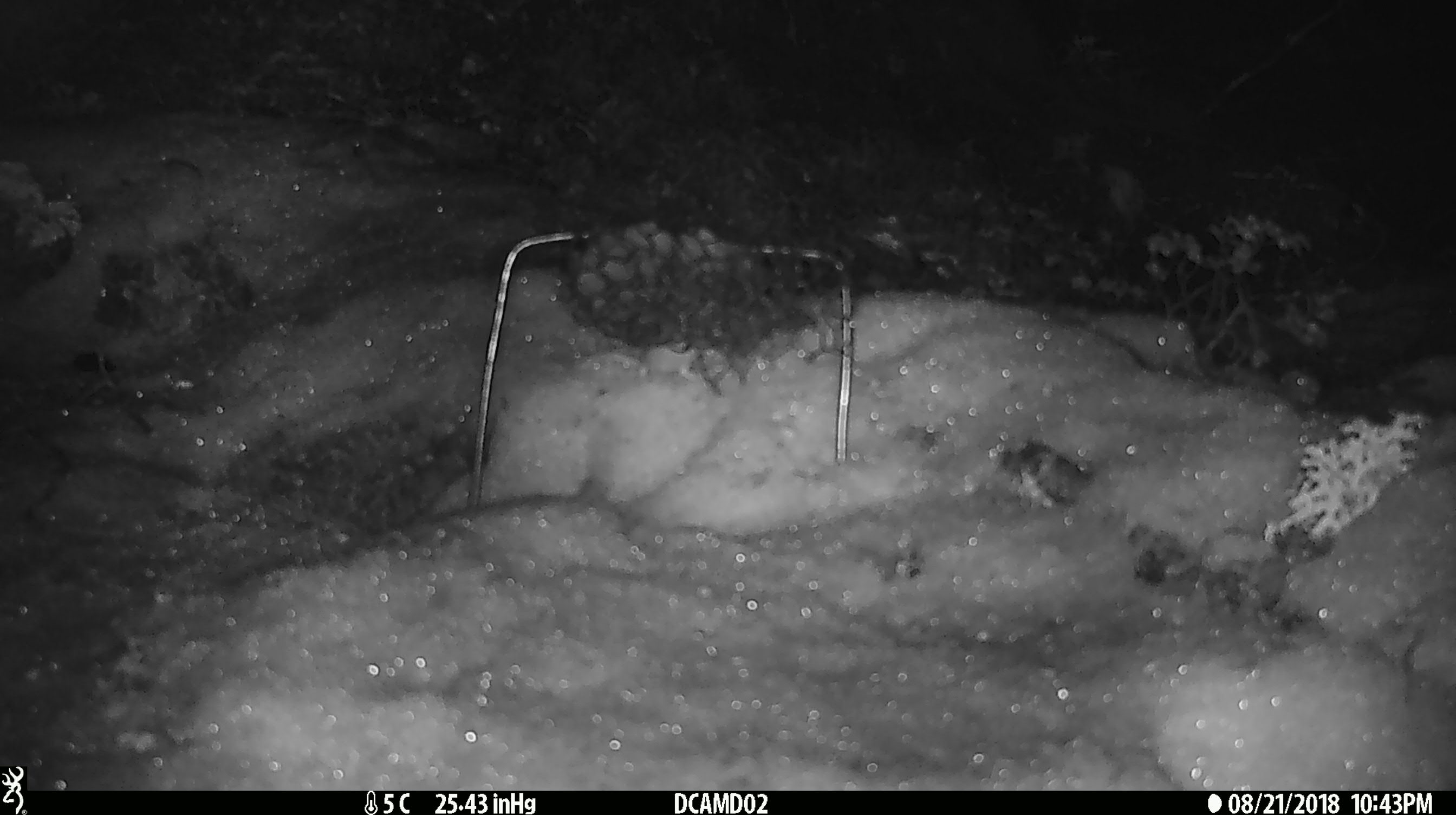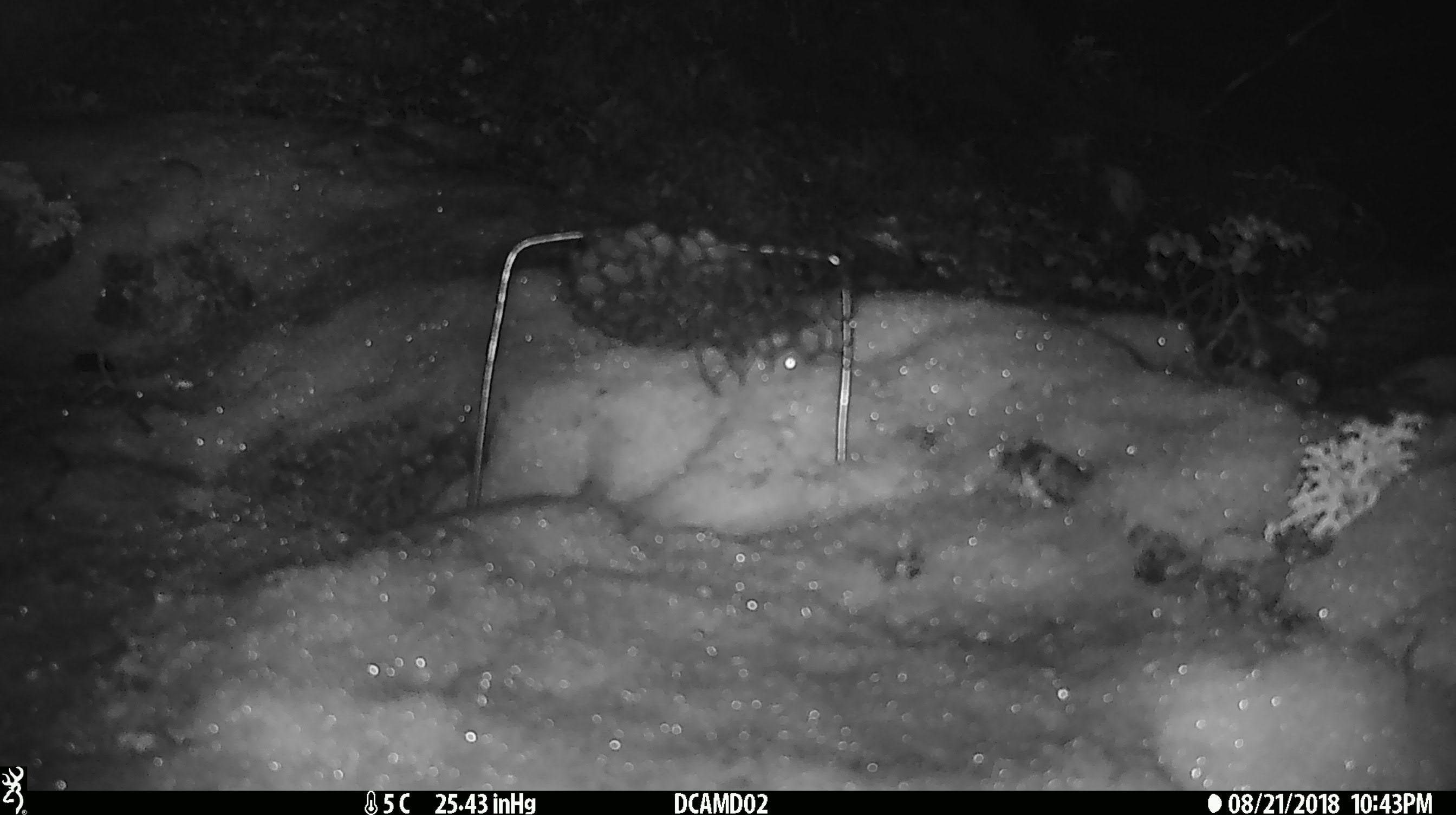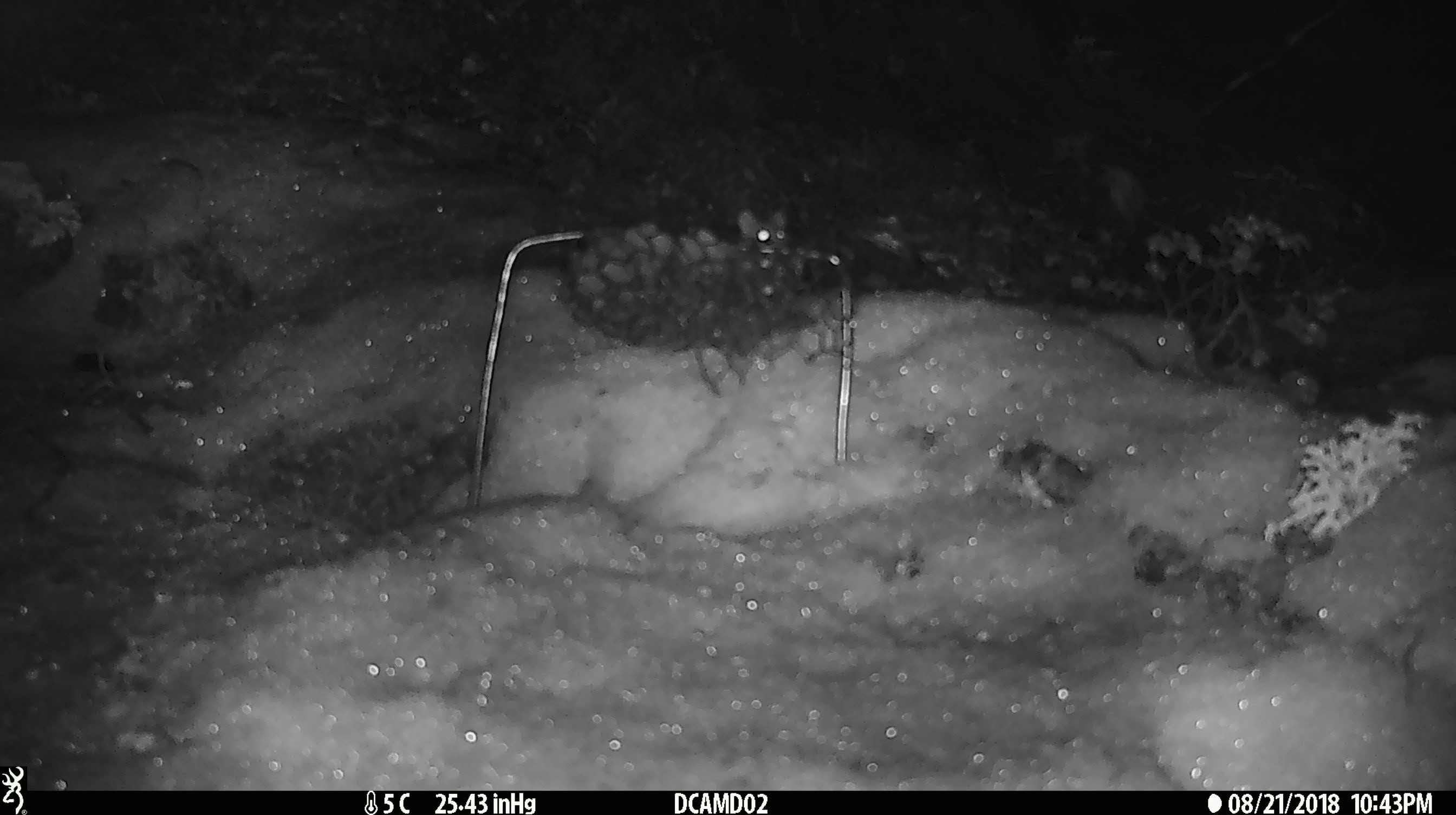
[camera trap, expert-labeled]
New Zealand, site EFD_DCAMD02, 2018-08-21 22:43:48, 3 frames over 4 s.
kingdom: Animalia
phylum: Chordata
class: Mammalia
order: Rodentia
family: Muridae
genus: Mus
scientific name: Mus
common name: mouse